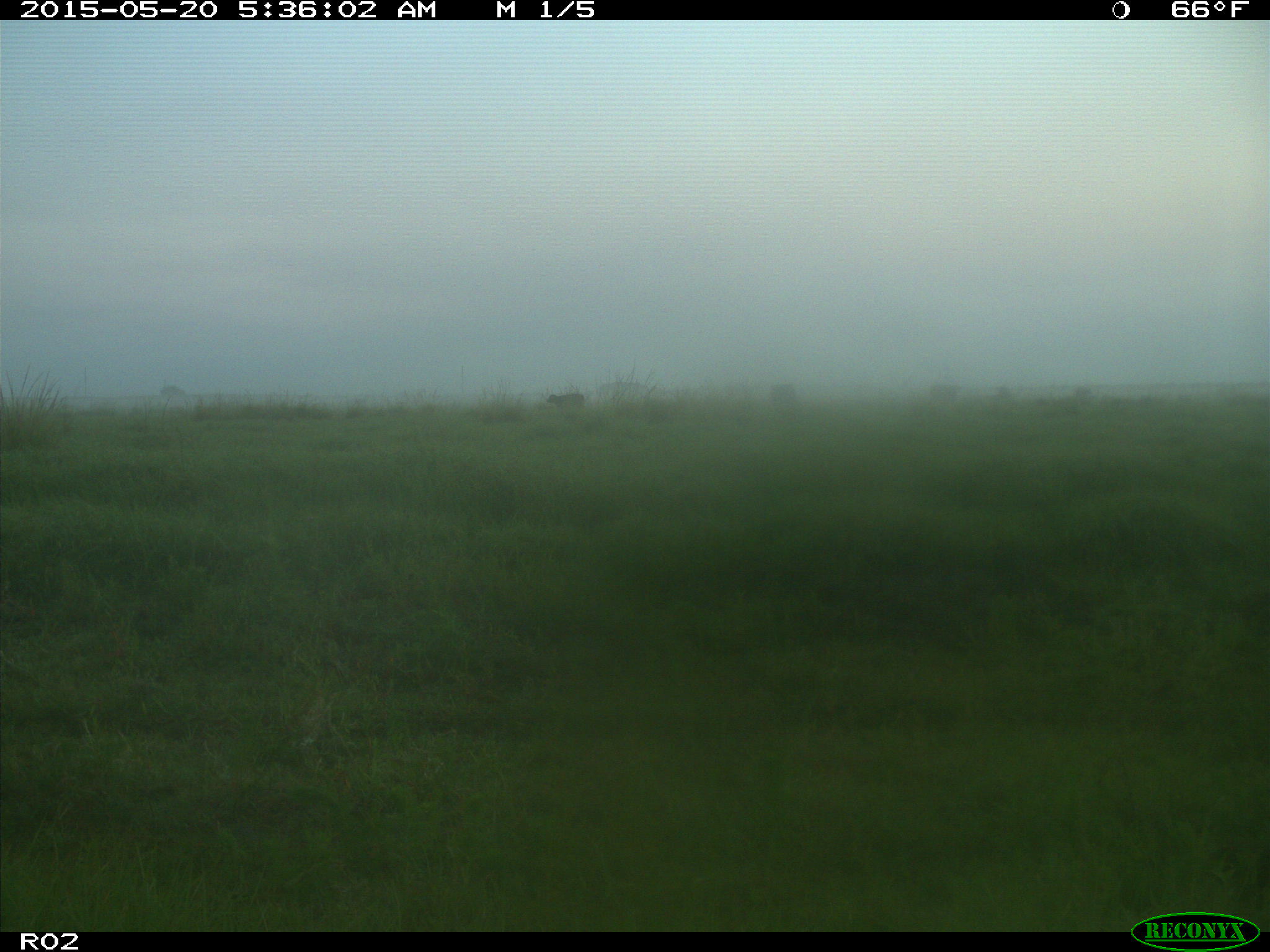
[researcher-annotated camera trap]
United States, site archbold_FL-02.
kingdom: Animalia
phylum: Chordata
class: Mammalia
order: Artiodactyla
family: Bovidae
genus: Bos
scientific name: Bos taurus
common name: domestic cow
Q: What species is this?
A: Bos taurus (domestic cow).